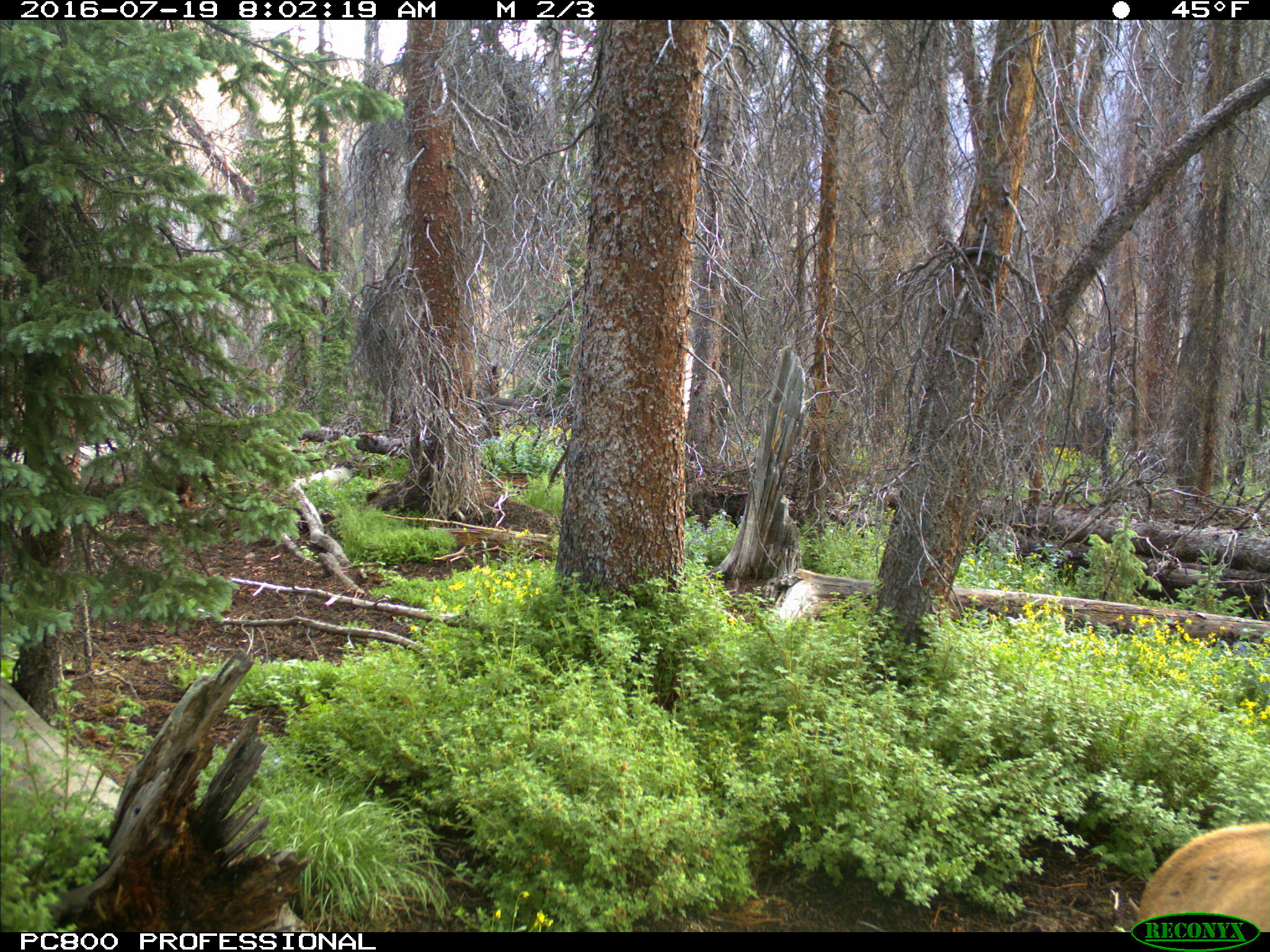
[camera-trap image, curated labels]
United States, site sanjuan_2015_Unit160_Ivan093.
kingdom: Animalia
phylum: Chordata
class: Mammalia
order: Artiodactyla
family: Cervidae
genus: Cervus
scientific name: Cervus elaphus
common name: red deer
Cervus elaphus (red deer).